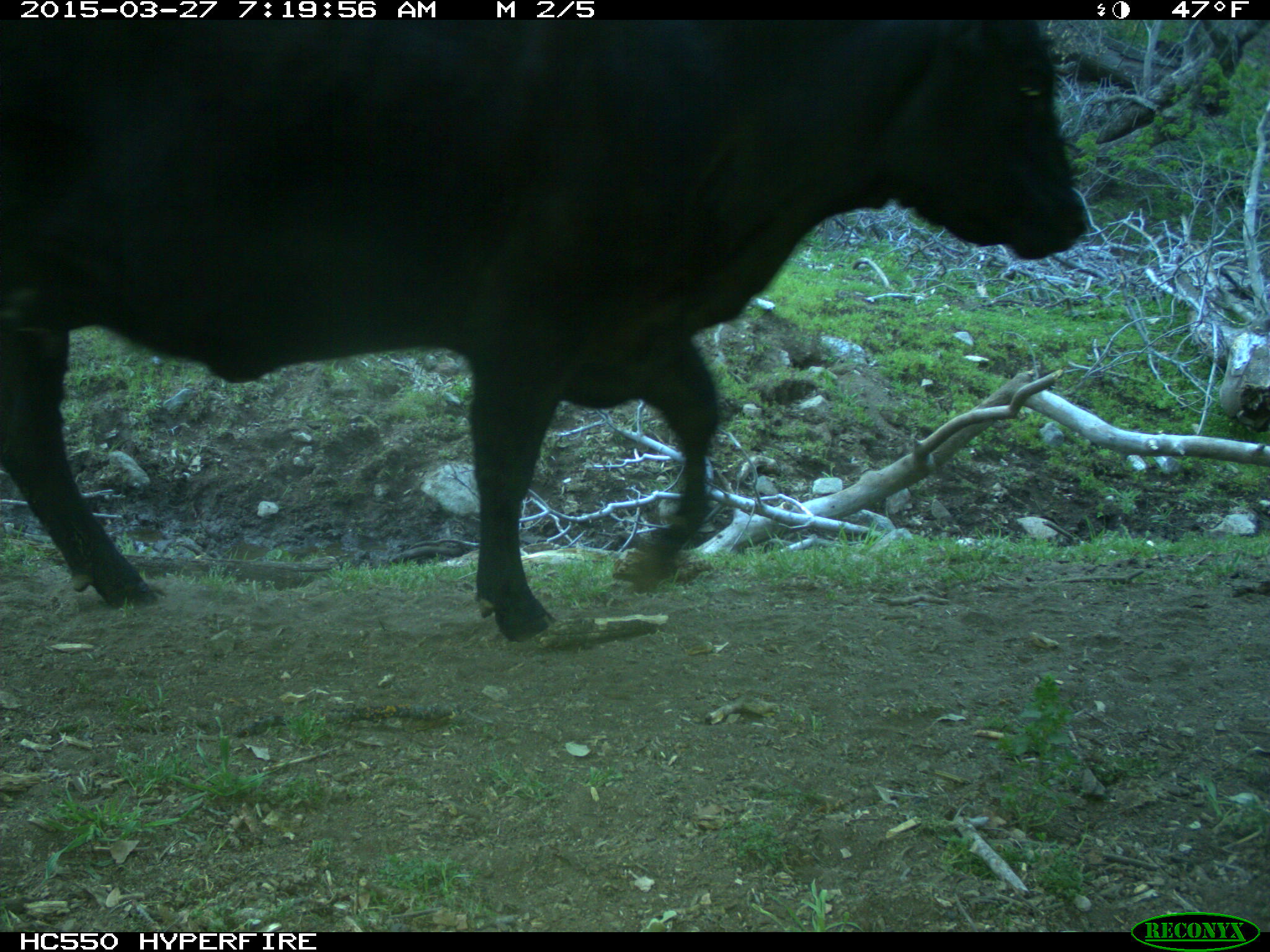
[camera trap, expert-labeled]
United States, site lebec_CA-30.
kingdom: Animalia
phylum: Chordata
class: Mammalia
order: Artiodactyla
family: Bovidae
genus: Bos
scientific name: Bos taurus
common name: domestic cow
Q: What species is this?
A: Bos taurus (domestic cow).